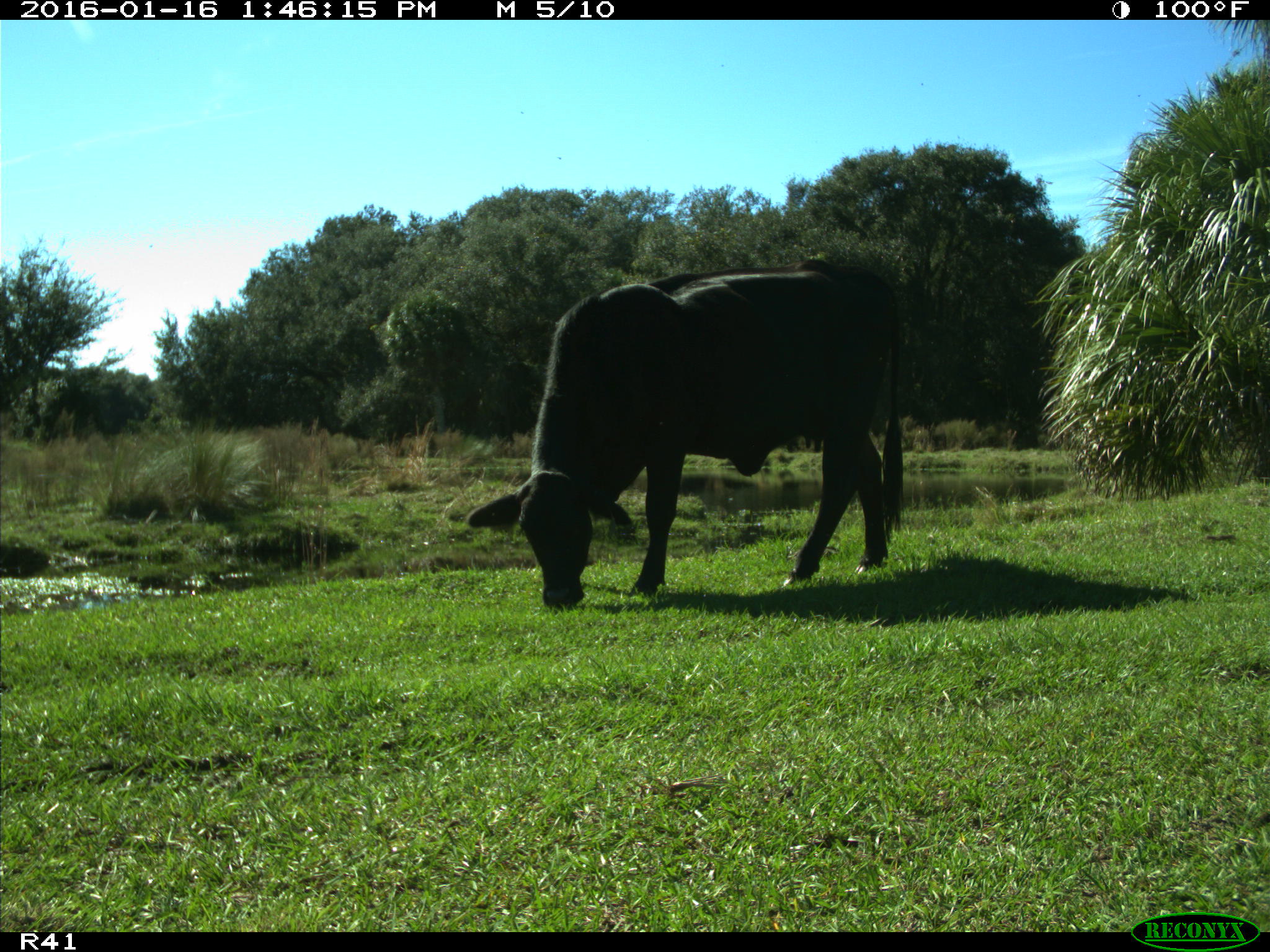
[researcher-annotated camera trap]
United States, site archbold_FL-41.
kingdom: Animalia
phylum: Chordata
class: Mammalia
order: Artiodactyla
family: Bovidae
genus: Bos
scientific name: Bos taurus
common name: domestic cow